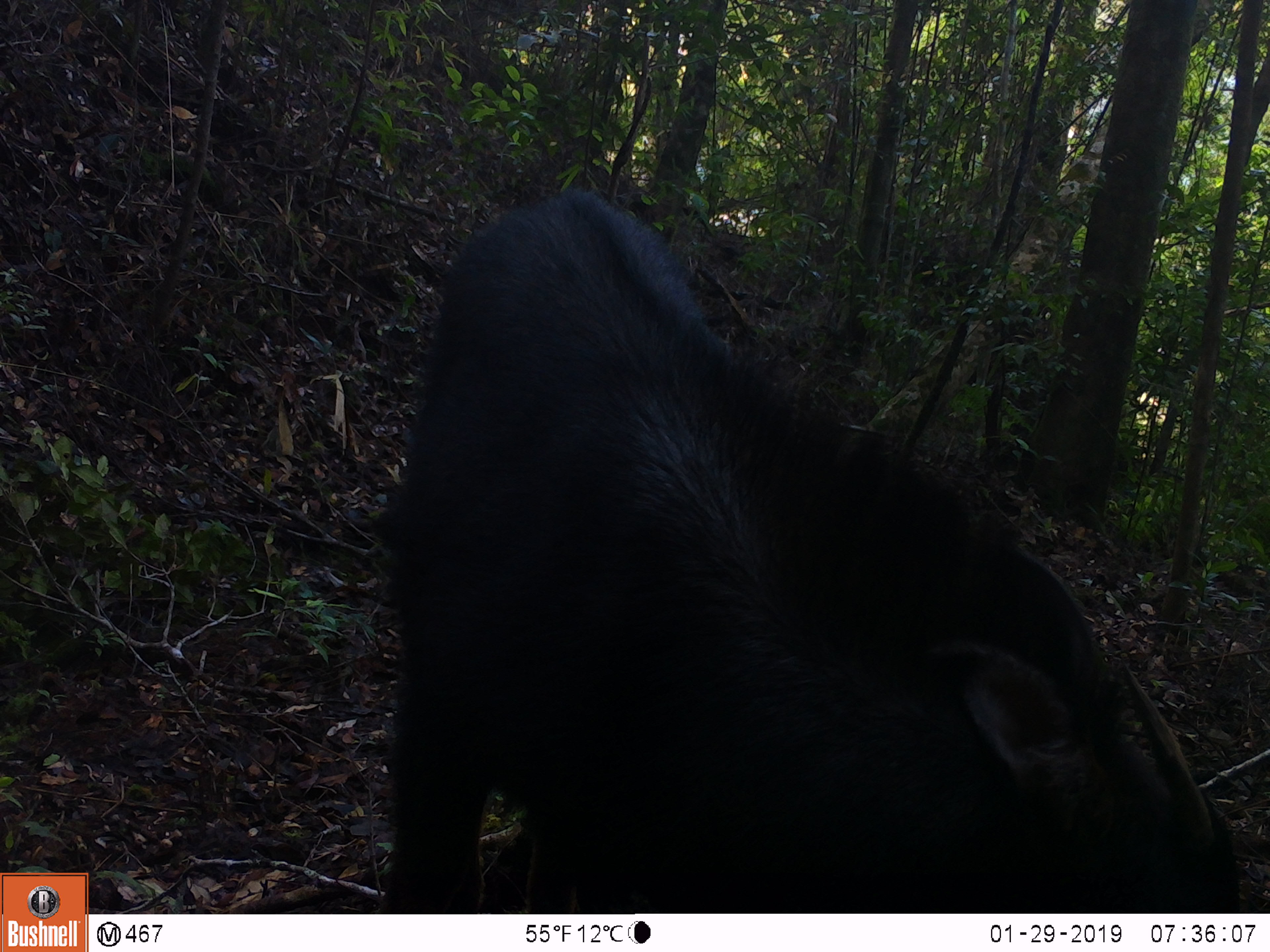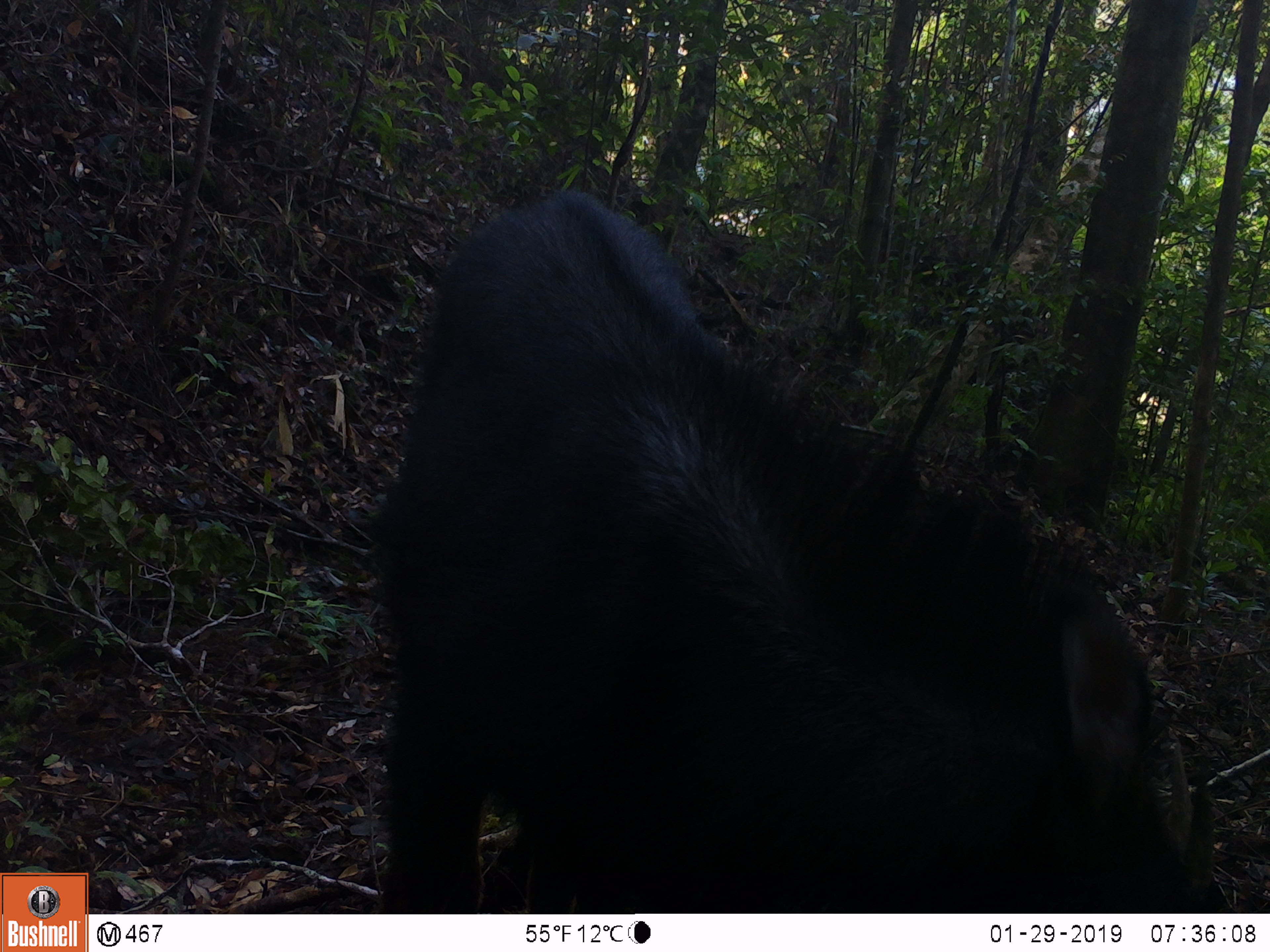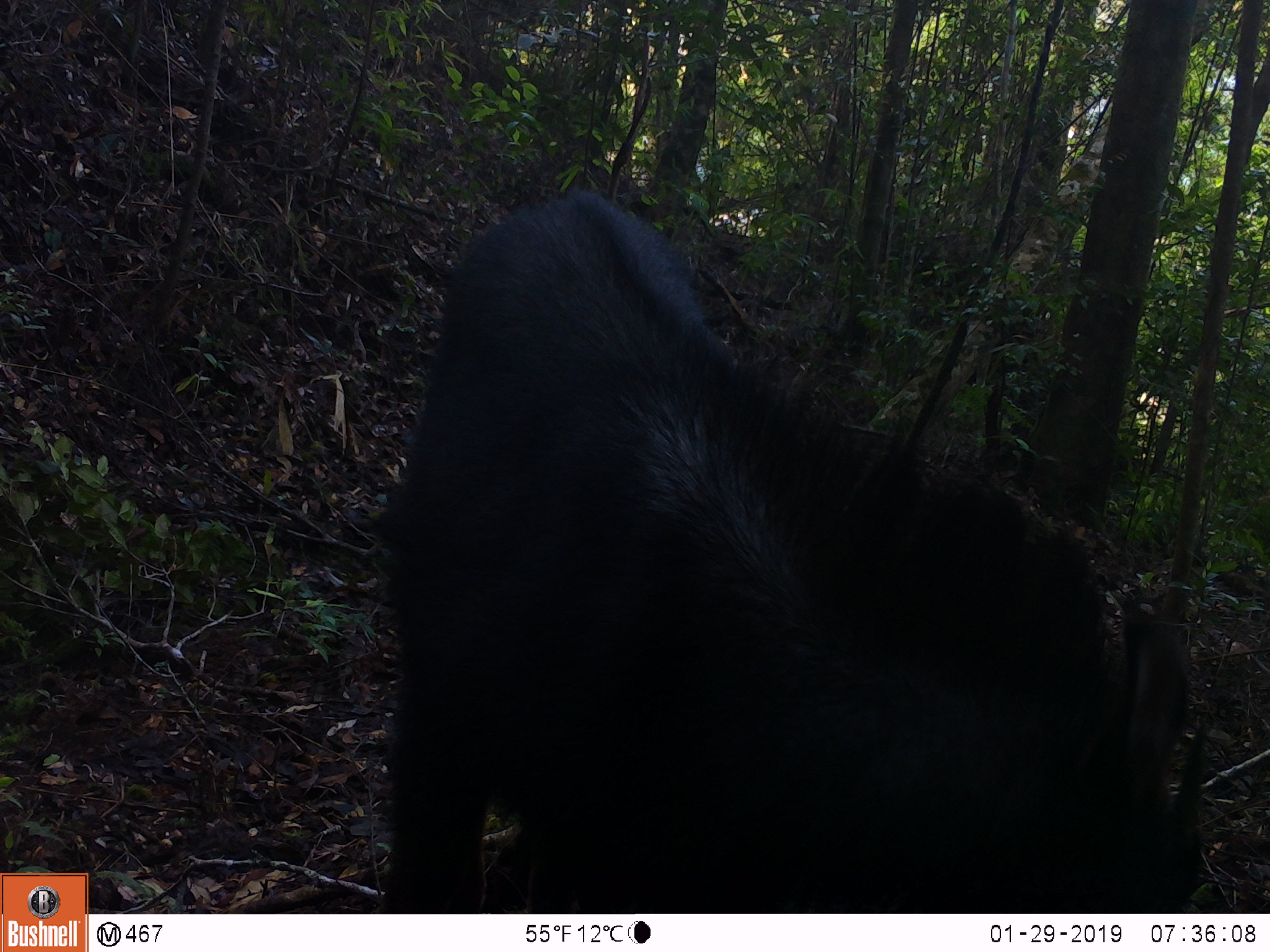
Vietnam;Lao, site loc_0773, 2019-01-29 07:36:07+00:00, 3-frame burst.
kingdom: Animalia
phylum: Chordata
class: Mammalia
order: Artiodactyla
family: Bovidae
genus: Capricornis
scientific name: Capricornis sumatraensis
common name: chinese serow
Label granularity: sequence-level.